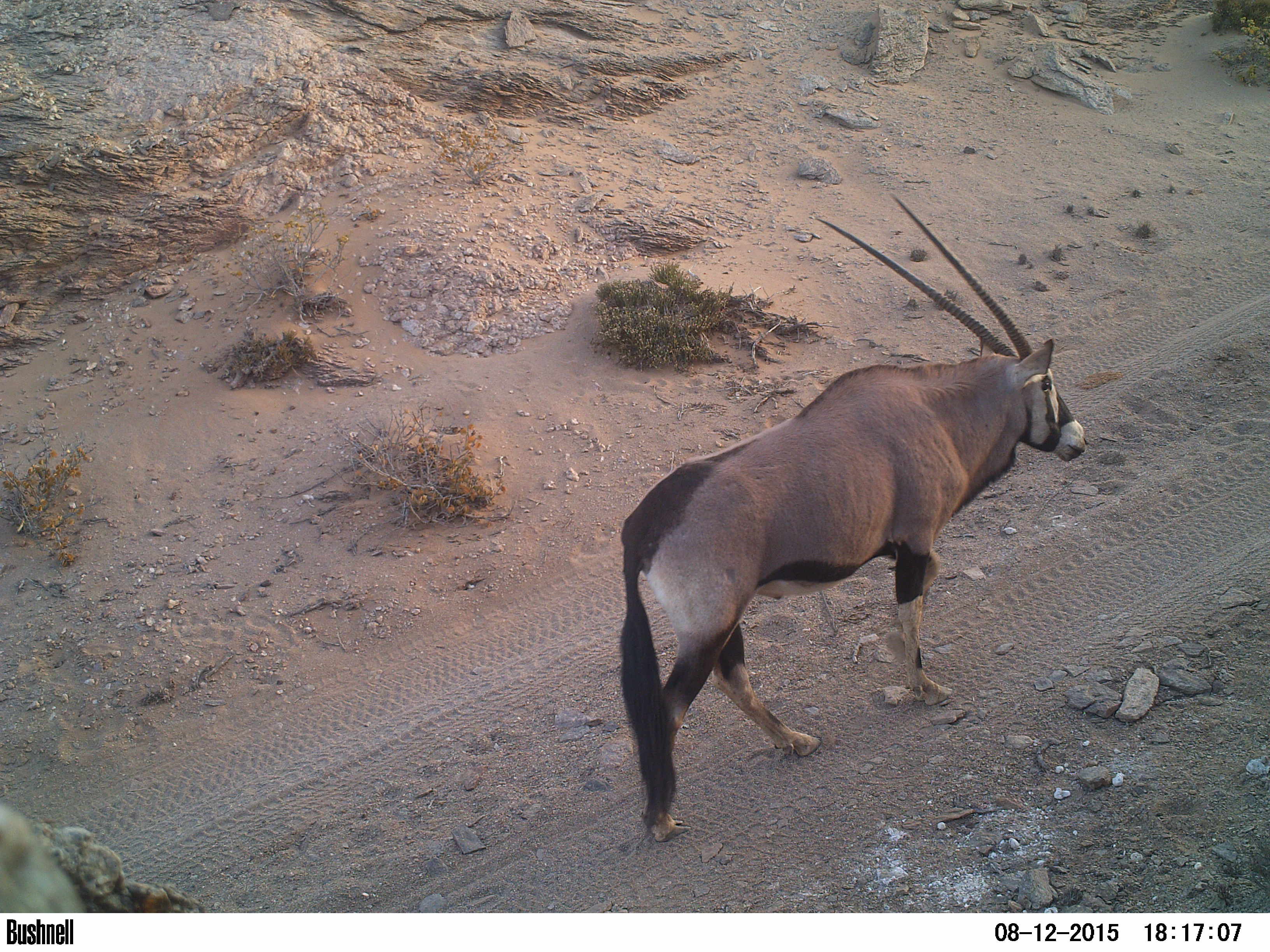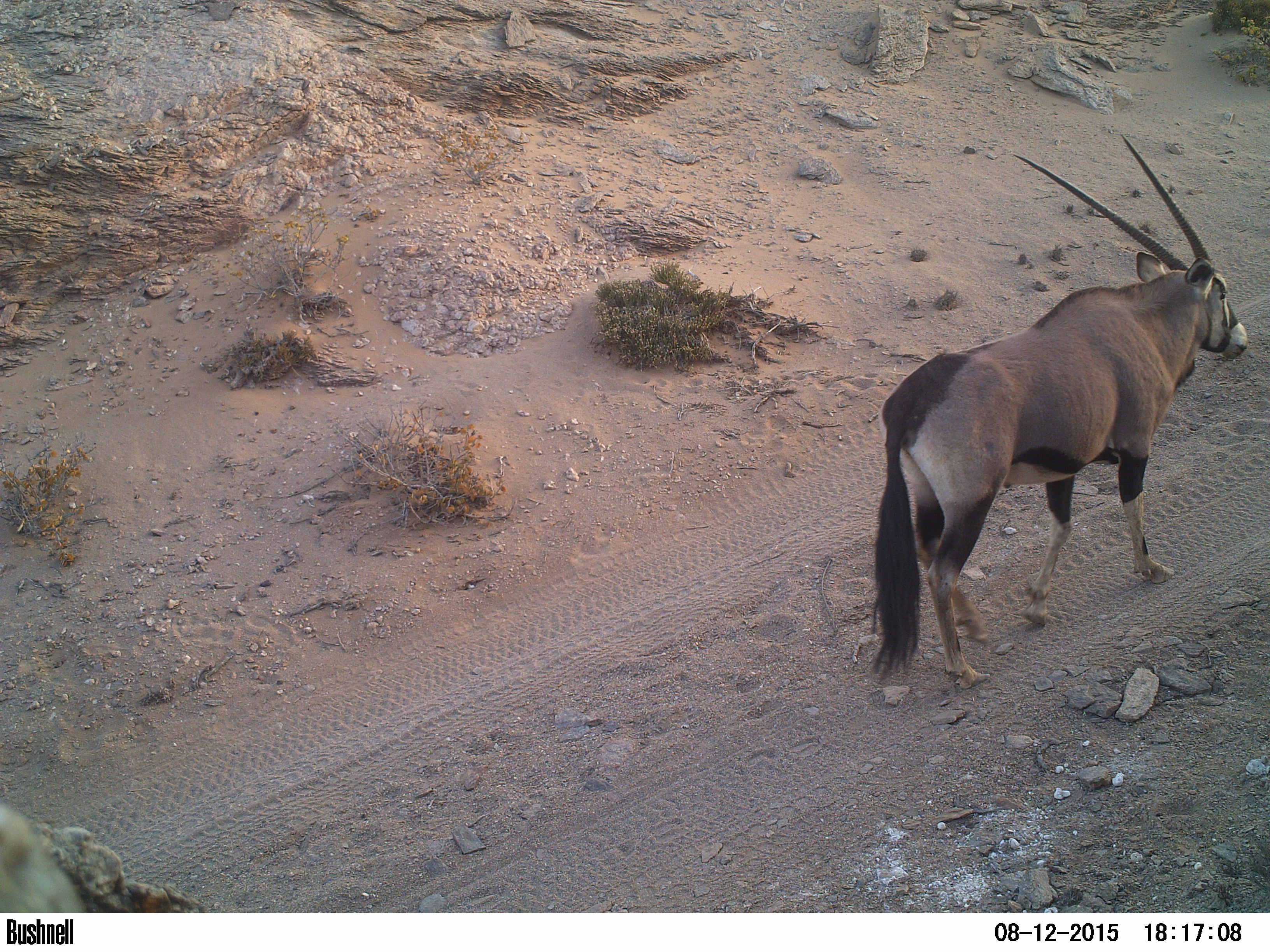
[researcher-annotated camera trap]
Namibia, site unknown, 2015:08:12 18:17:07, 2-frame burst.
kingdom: Animalia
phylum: Chordata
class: Mammalia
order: Artiodactyla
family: Bovidae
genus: Oryx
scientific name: Oryx gazella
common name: gemsbok